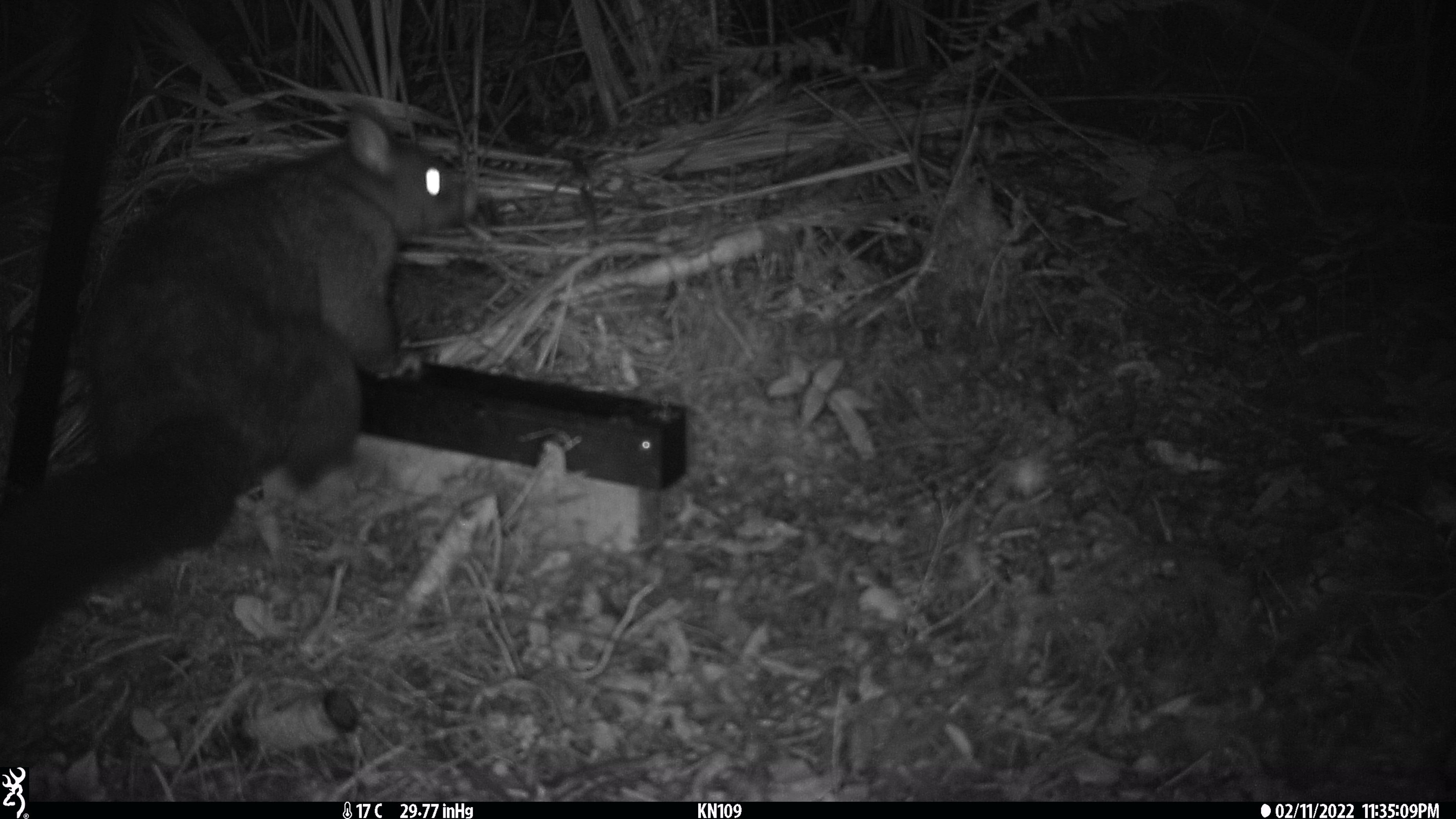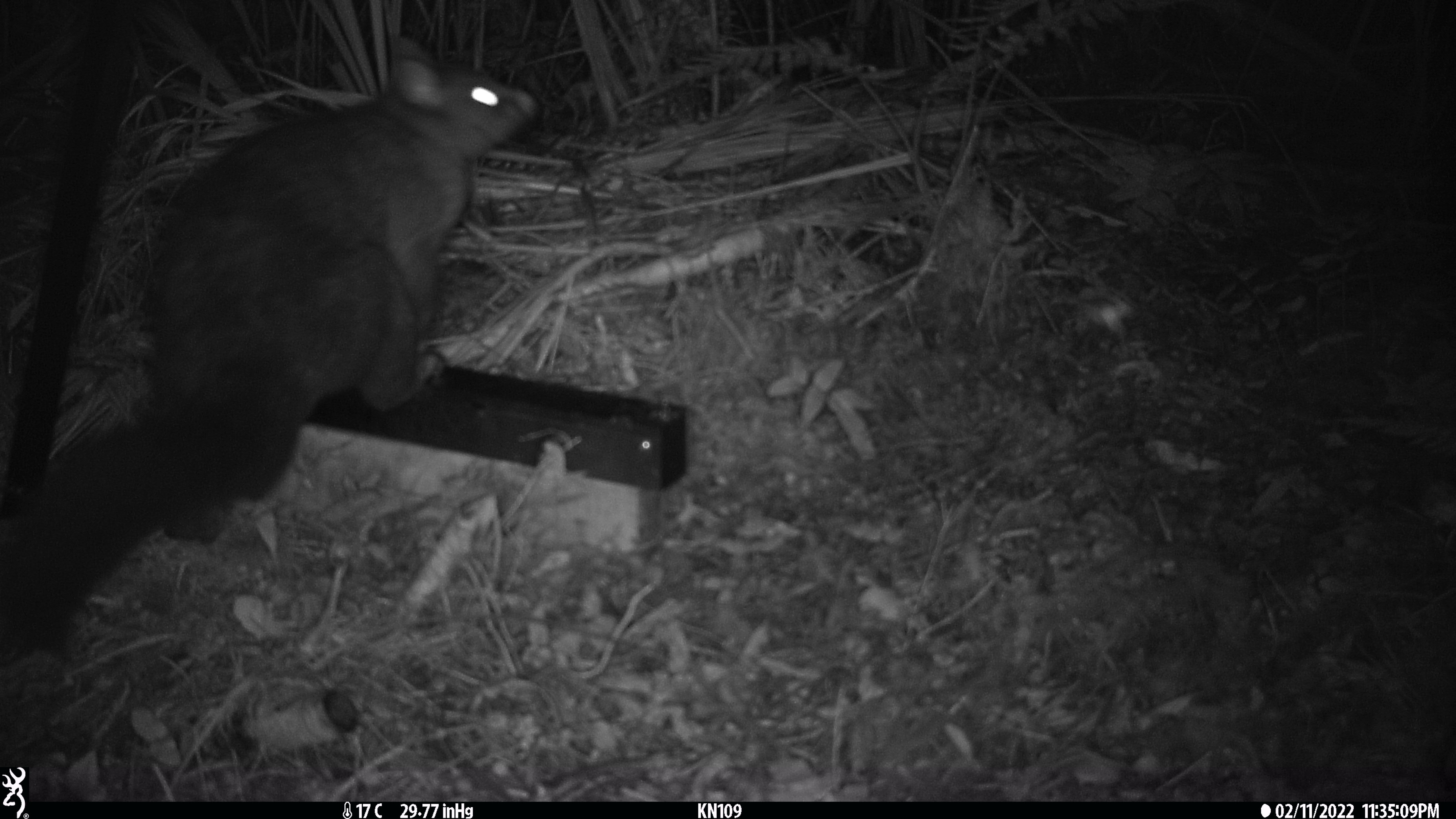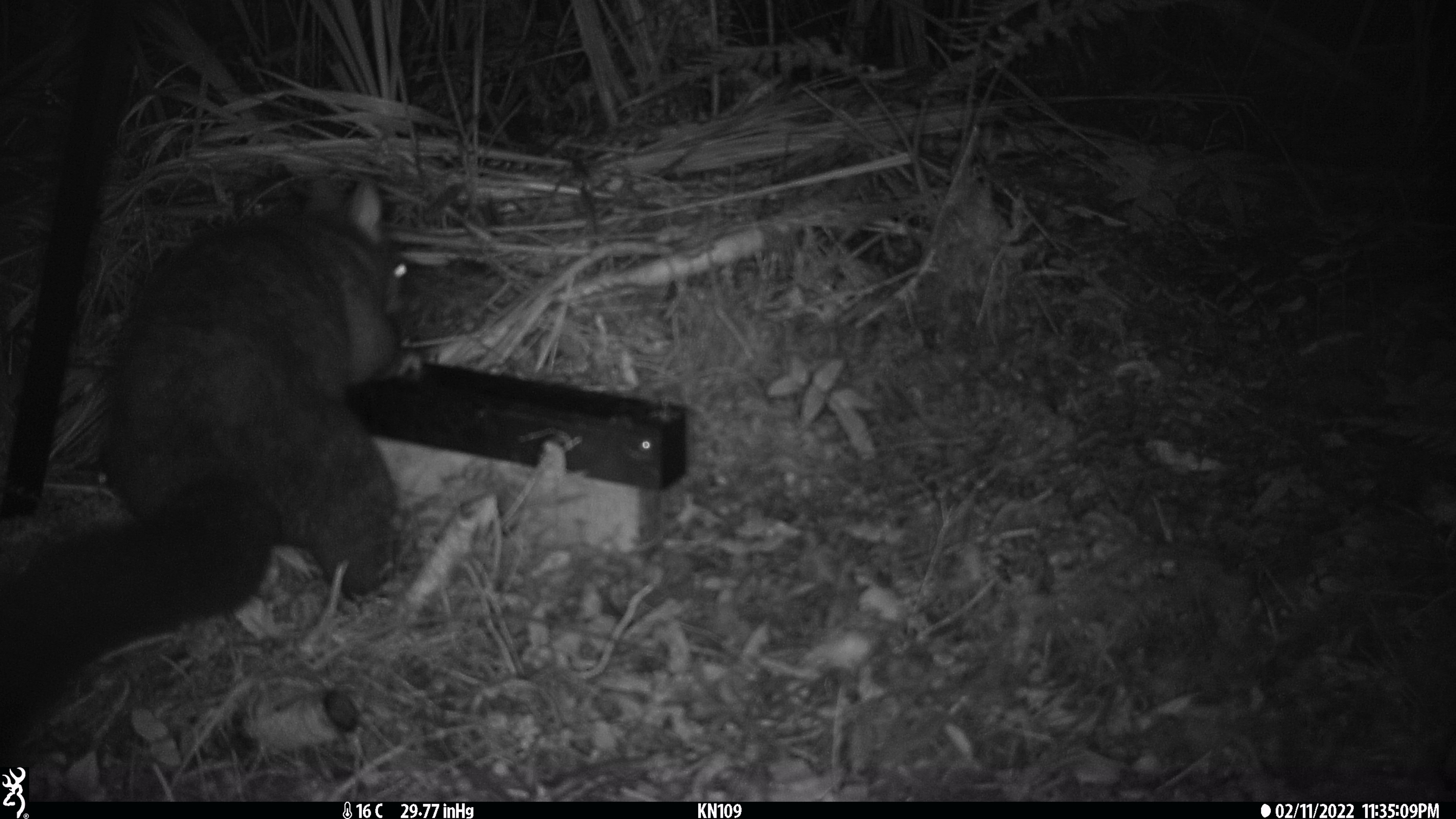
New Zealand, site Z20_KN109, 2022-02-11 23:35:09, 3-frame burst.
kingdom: Animalia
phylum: Chordata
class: Mammalia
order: Diprotodontia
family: Phalangeridae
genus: Trichosurus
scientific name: Trichosurus vulpecula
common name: common brushtail possum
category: possum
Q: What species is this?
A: Possum (common brushtail possum) (Trichosurus vulpecula).